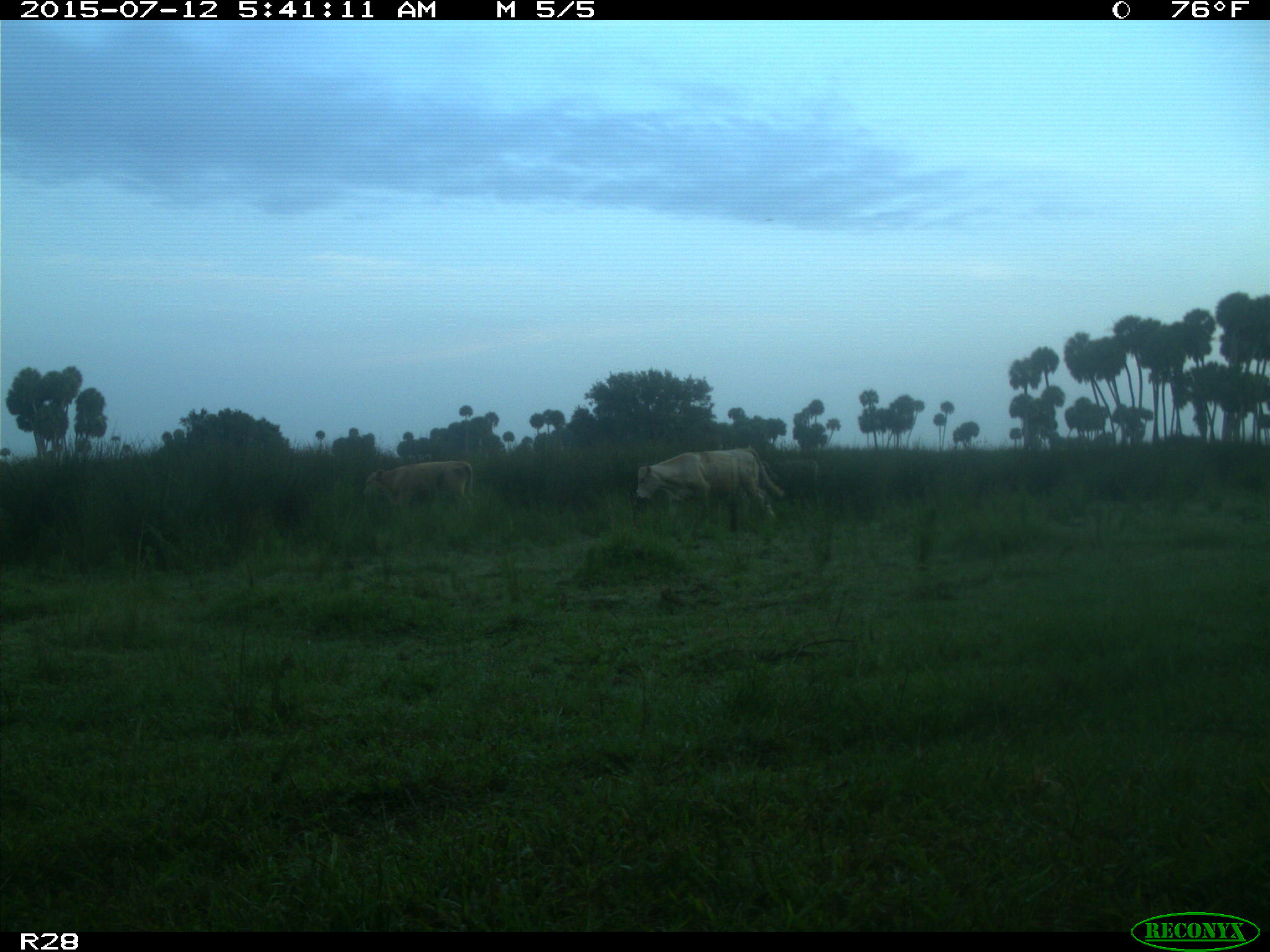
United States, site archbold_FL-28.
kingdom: Animalia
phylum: Chordata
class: Mammalia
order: Artiodactyla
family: Bovidae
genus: Bos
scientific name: Bos taurus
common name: domestic cow